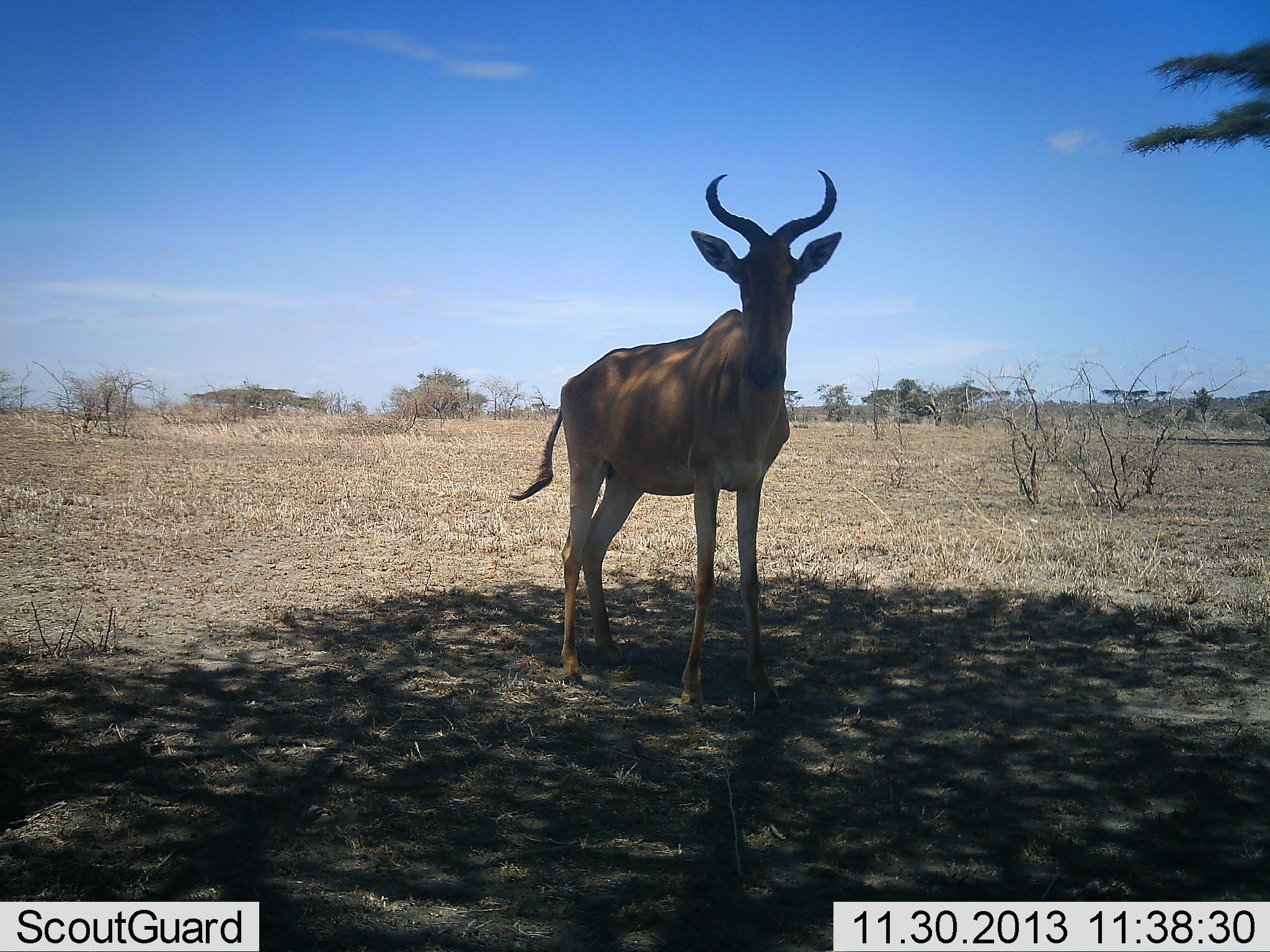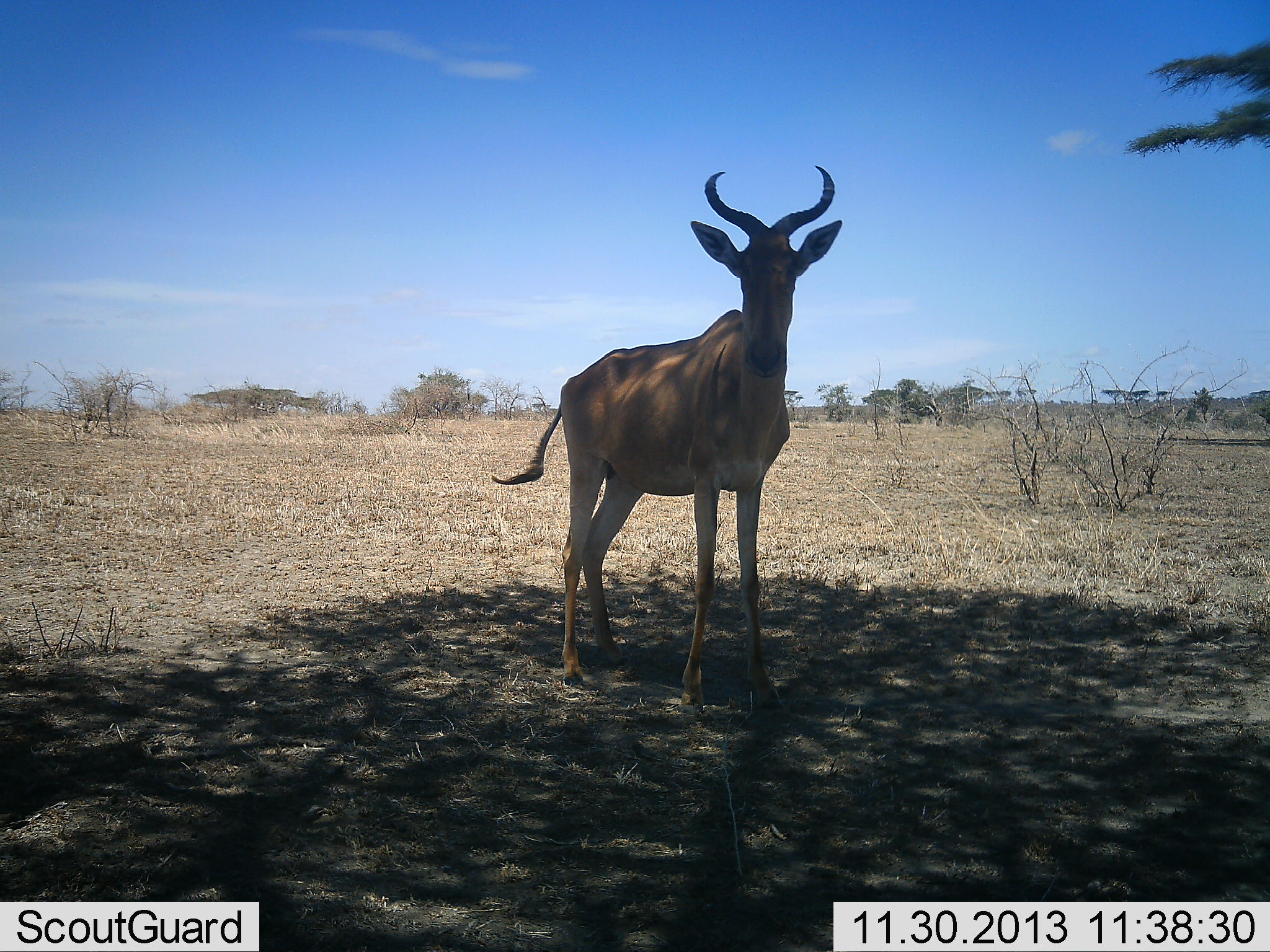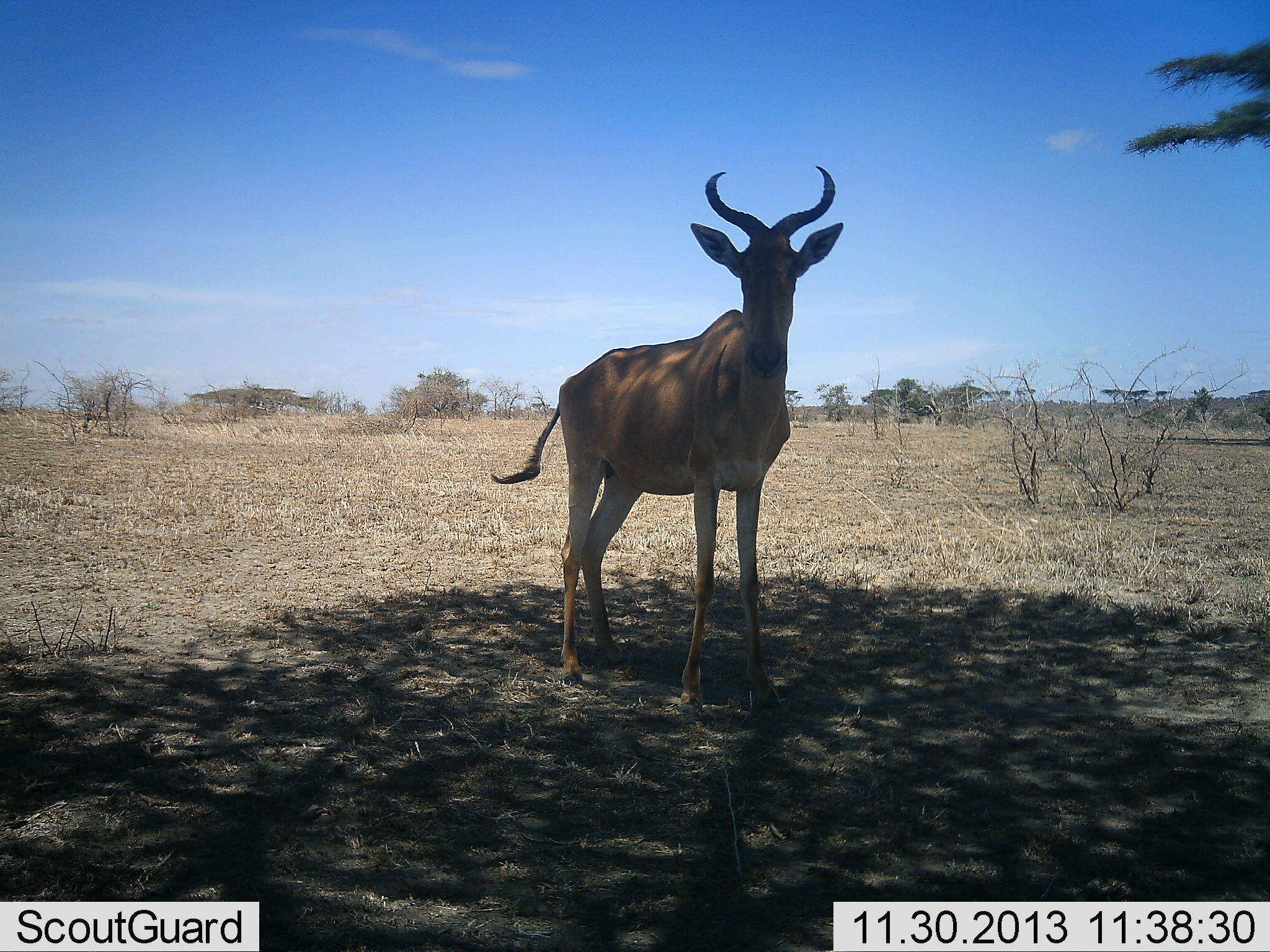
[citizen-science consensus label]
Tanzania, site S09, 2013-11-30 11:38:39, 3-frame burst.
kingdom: Animalia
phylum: Chordata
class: Mammalia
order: Artiodactyla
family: Bovidae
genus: Alcelaphus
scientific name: Alcelaphus buselaphus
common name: hartebeest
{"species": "hartebeest (Alcelaphus buselaphus)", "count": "1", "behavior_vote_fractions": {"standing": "98%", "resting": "2%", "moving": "0%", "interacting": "2%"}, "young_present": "0%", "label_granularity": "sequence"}